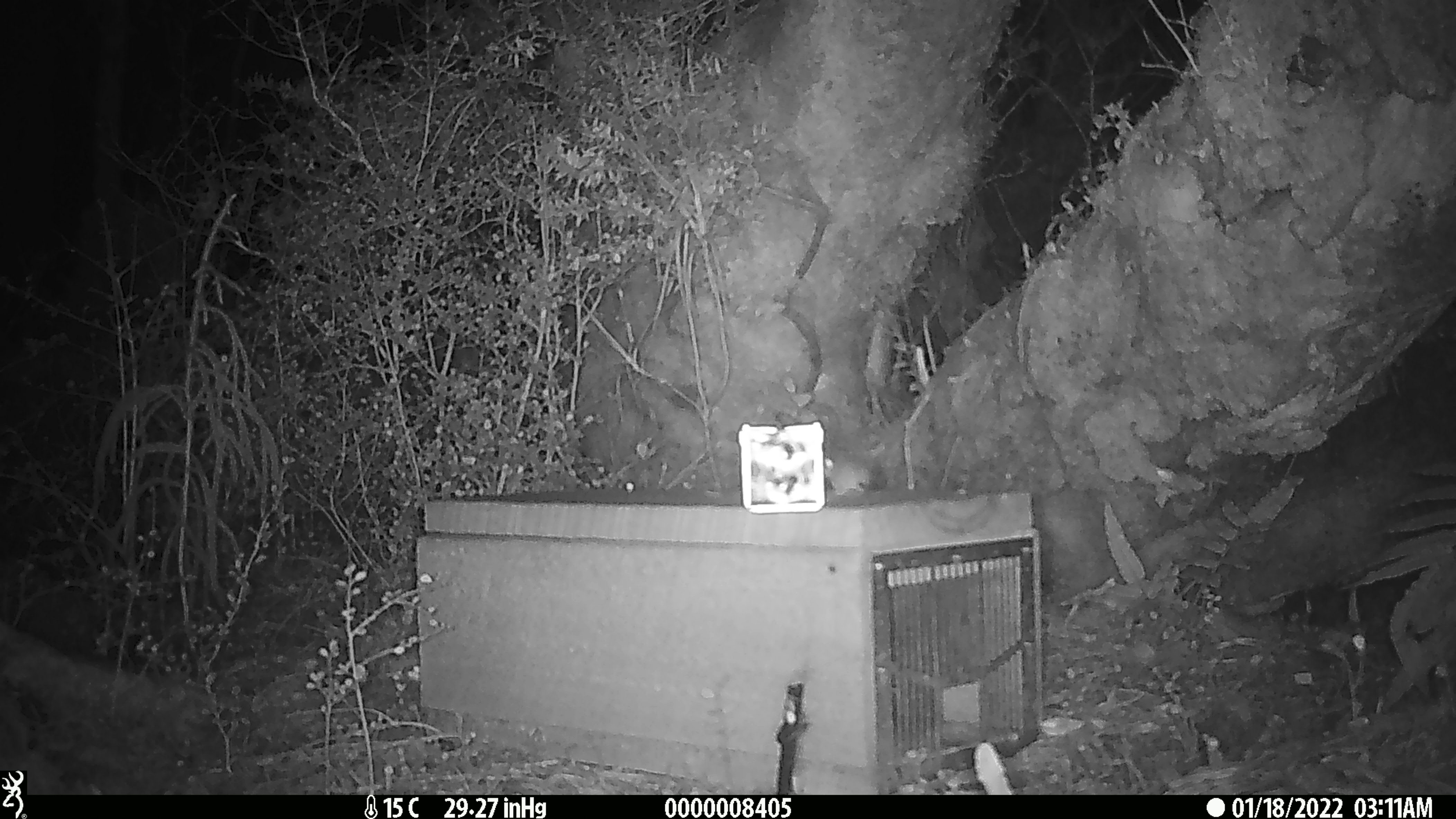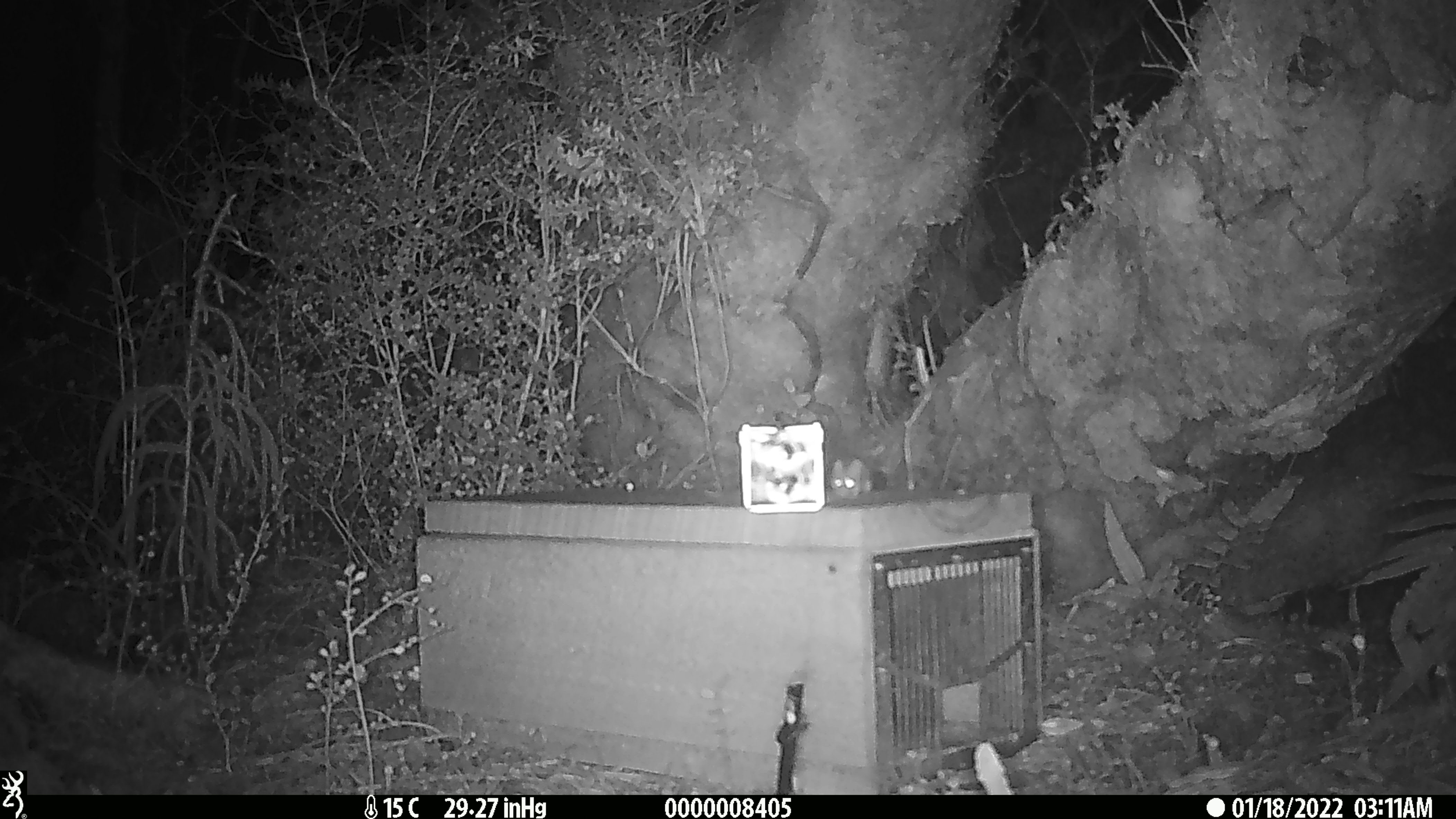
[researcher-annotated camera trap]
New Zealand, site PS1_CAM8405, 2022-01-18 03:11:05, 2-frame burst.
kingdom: Animalia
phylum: Chordata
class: Mammalia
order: Rodentia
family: Muridae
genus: Mus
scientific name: Mus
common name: mouse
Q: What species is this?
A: Mouse (Mus).